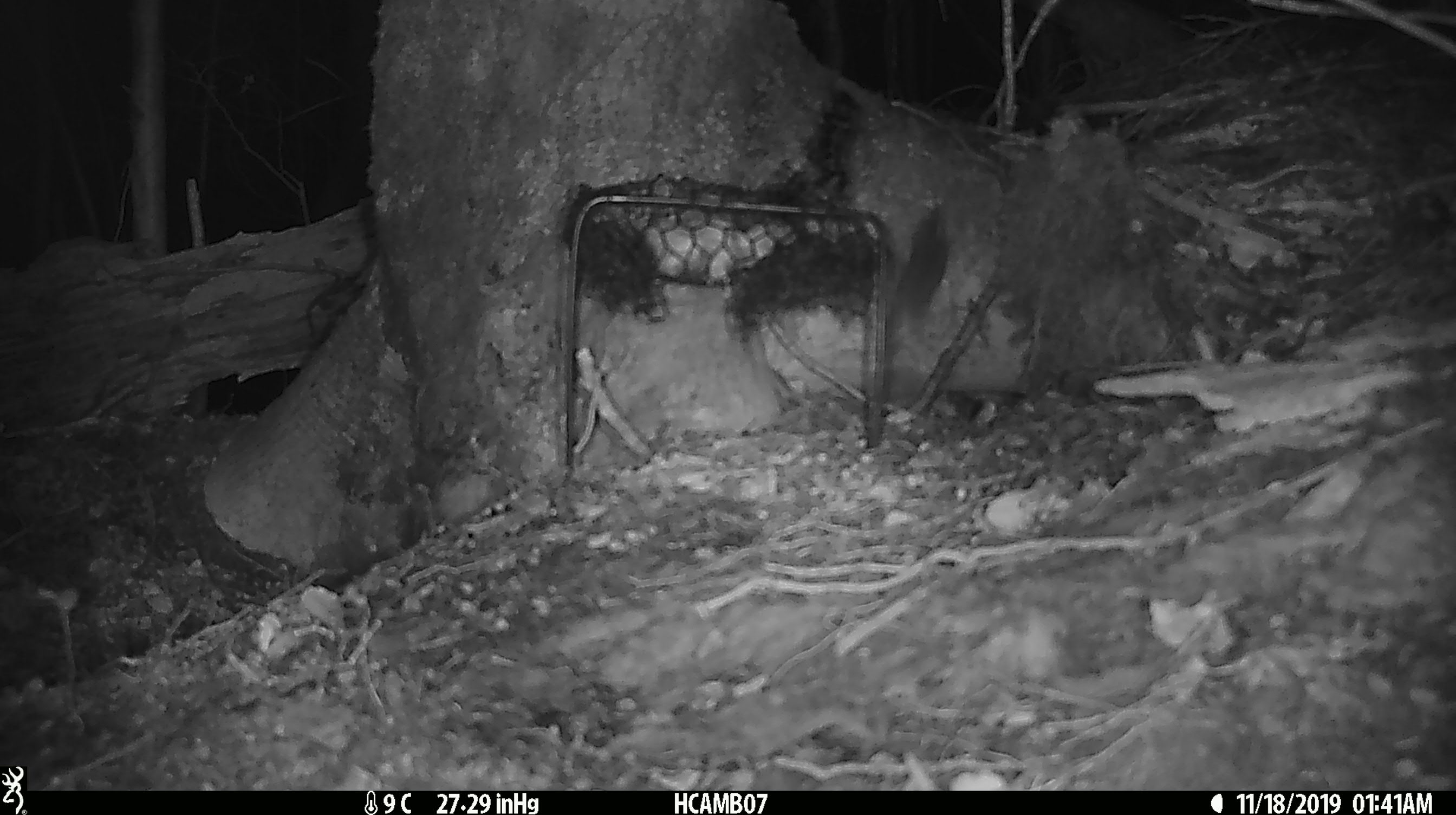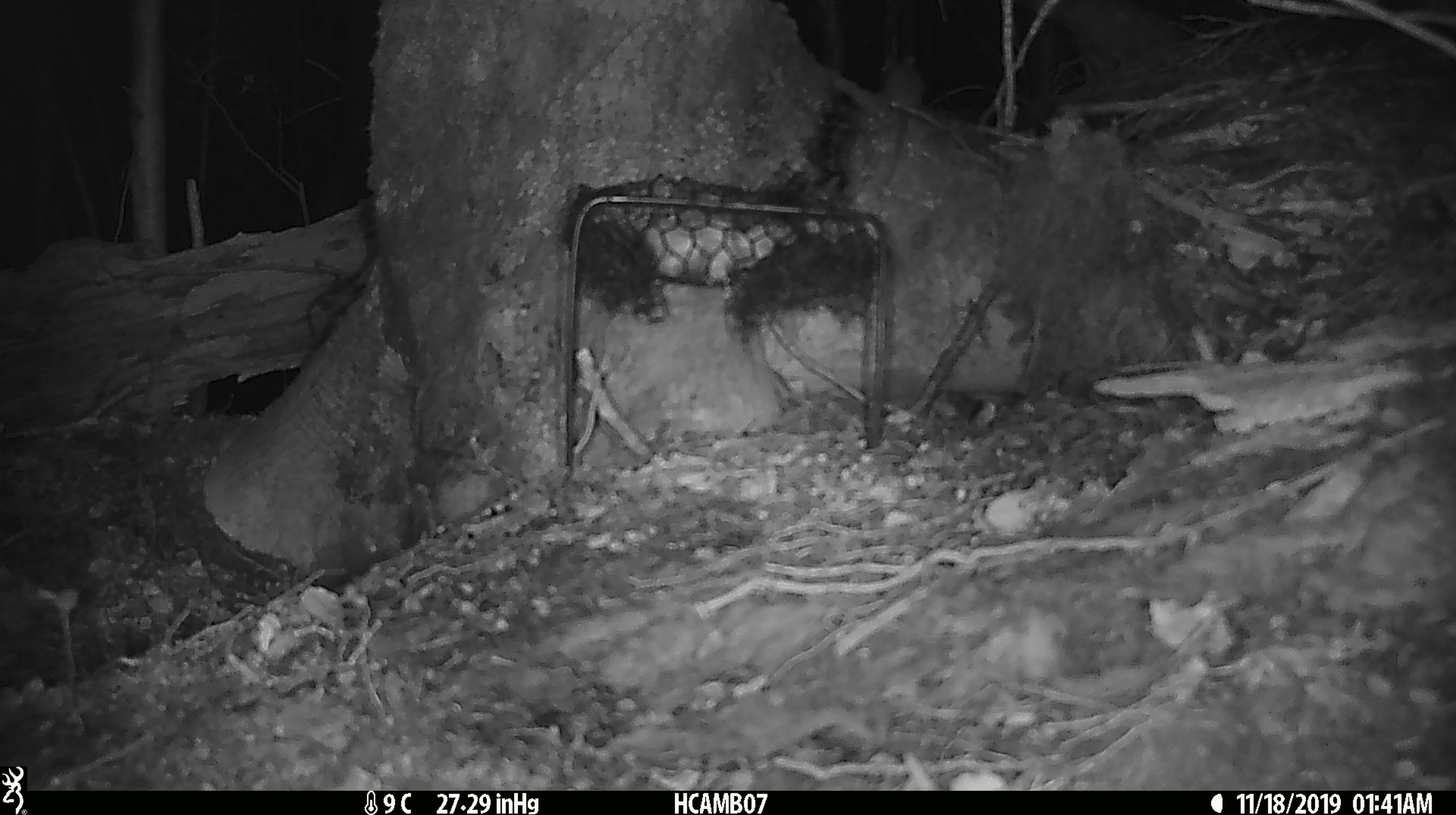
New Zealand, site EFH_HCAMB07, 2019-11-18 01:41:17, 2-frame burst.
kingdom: Animalia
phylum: Chordata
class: Mammalia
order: Rodentia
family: Muridae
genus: Mus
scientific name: Mus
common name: mouse